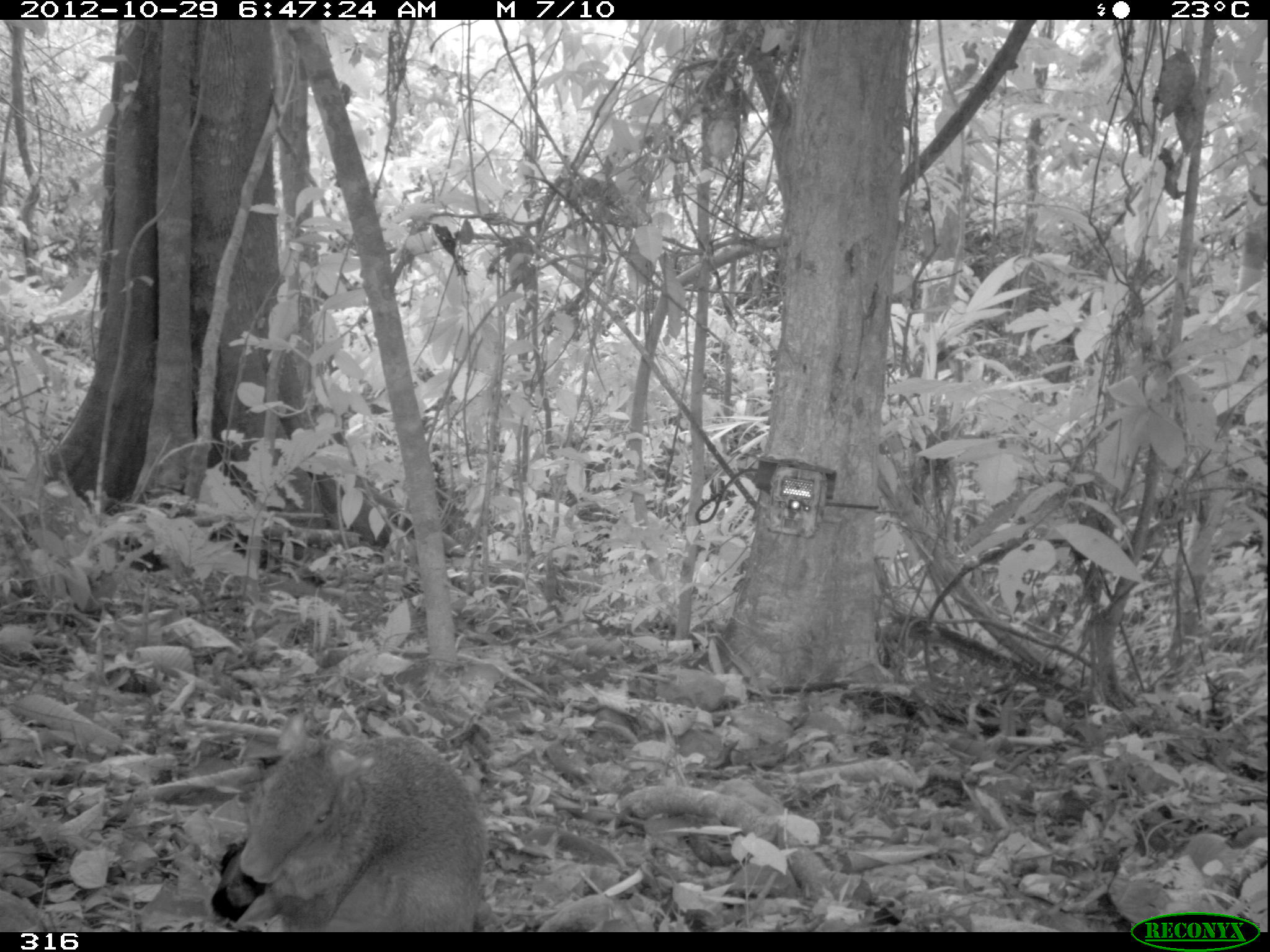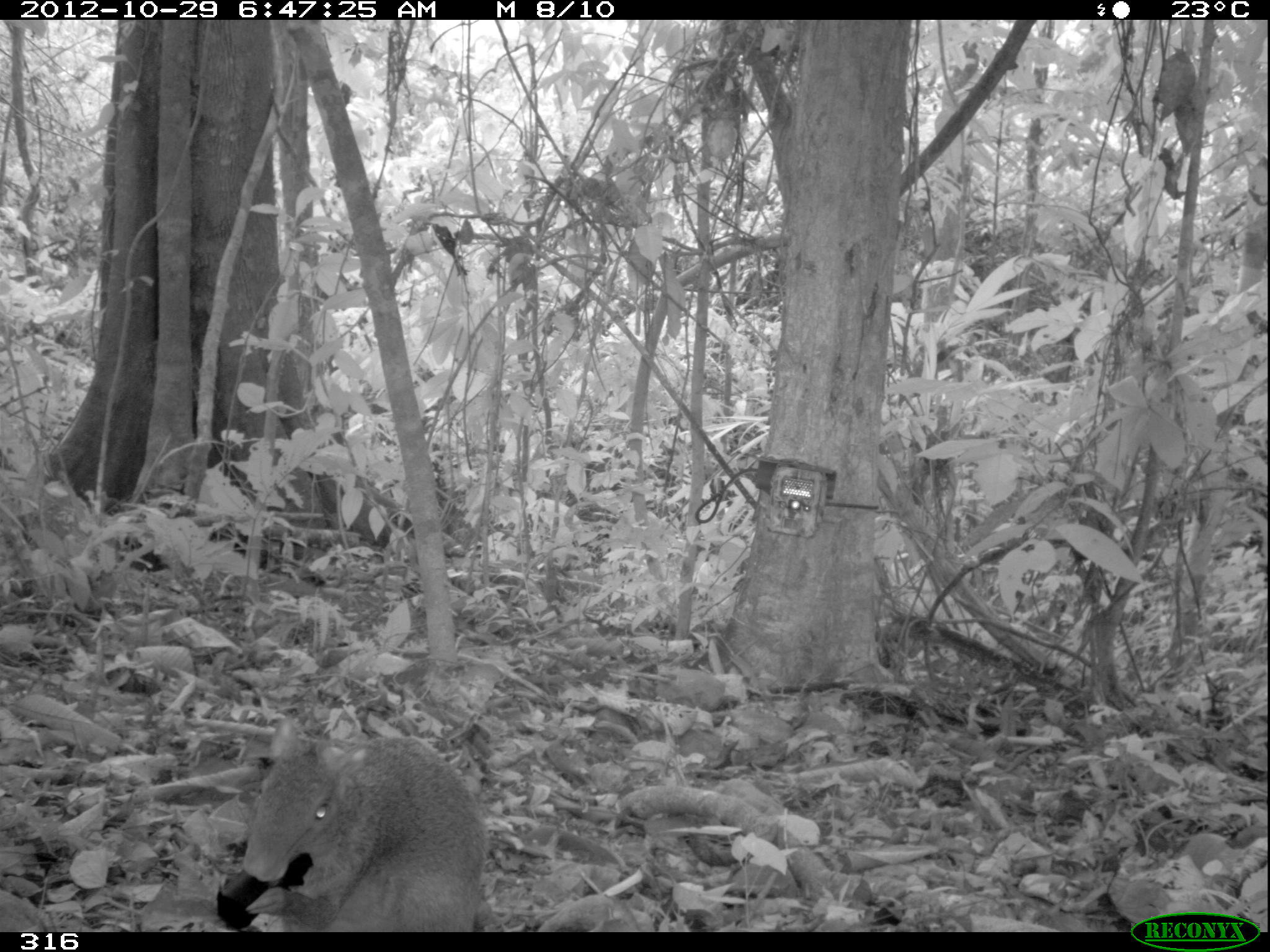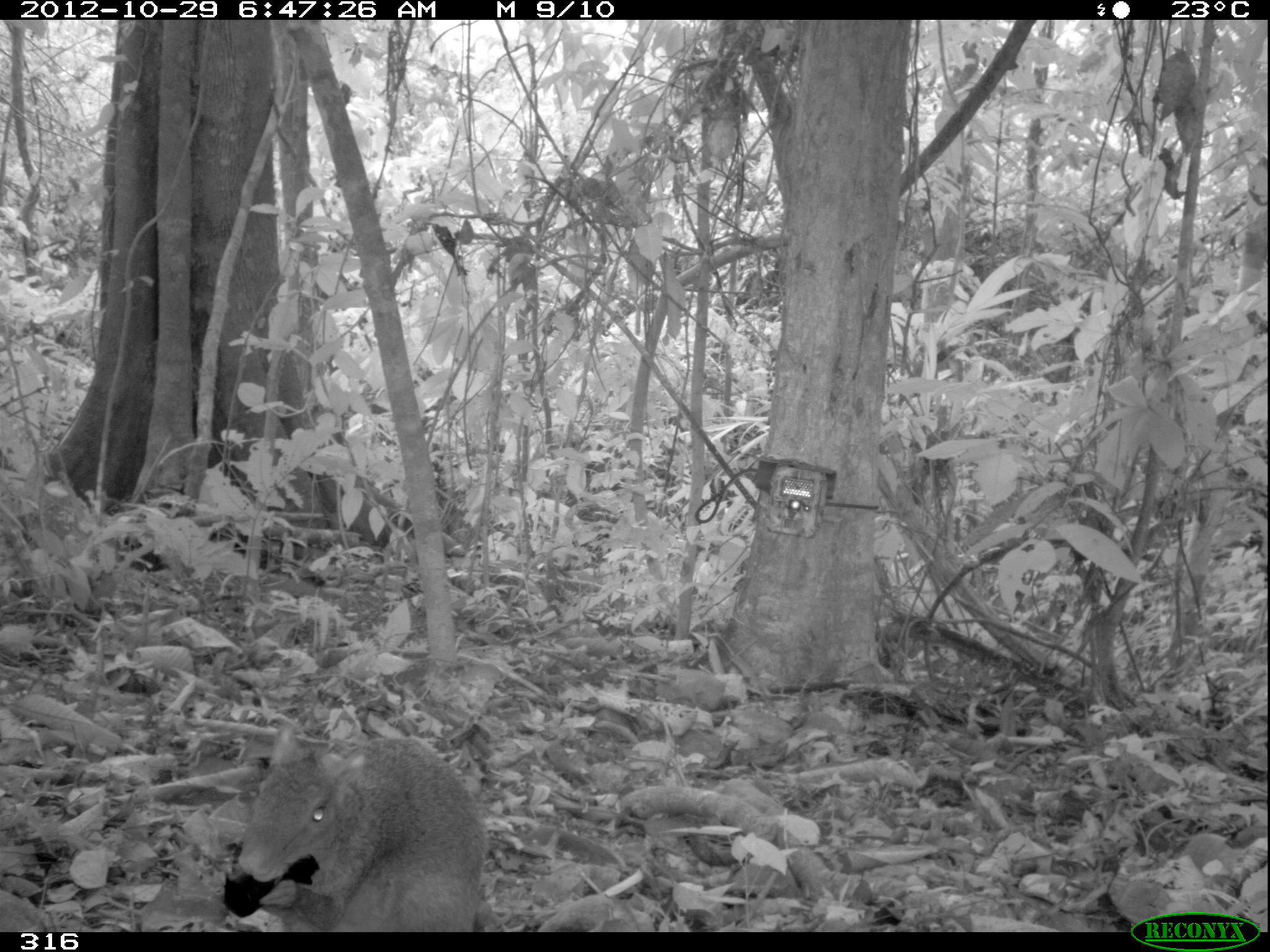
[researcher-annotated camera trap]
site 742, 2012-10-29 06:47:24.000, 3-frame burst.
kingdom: Animalia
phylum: Chordata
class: Mammalia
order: Rodentia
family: Dasyproctidae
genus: Dasyprocta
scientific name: Dasyprocta punctata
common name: central american agouti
Dasyprocta punctata (central american agouti).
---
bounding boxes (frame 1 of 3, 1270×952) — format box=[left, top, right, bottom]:
dasyprocta punctata: box=[231, 706, 485, 932]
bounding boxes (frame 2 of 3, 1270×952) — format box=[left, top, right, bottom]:
dasyprocta punctata: box=[241, 714, 490, 931]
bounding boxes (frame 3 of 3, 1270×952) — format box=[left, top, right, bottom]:
dasyprocta punctata: box=[235, 722, 485, 932]